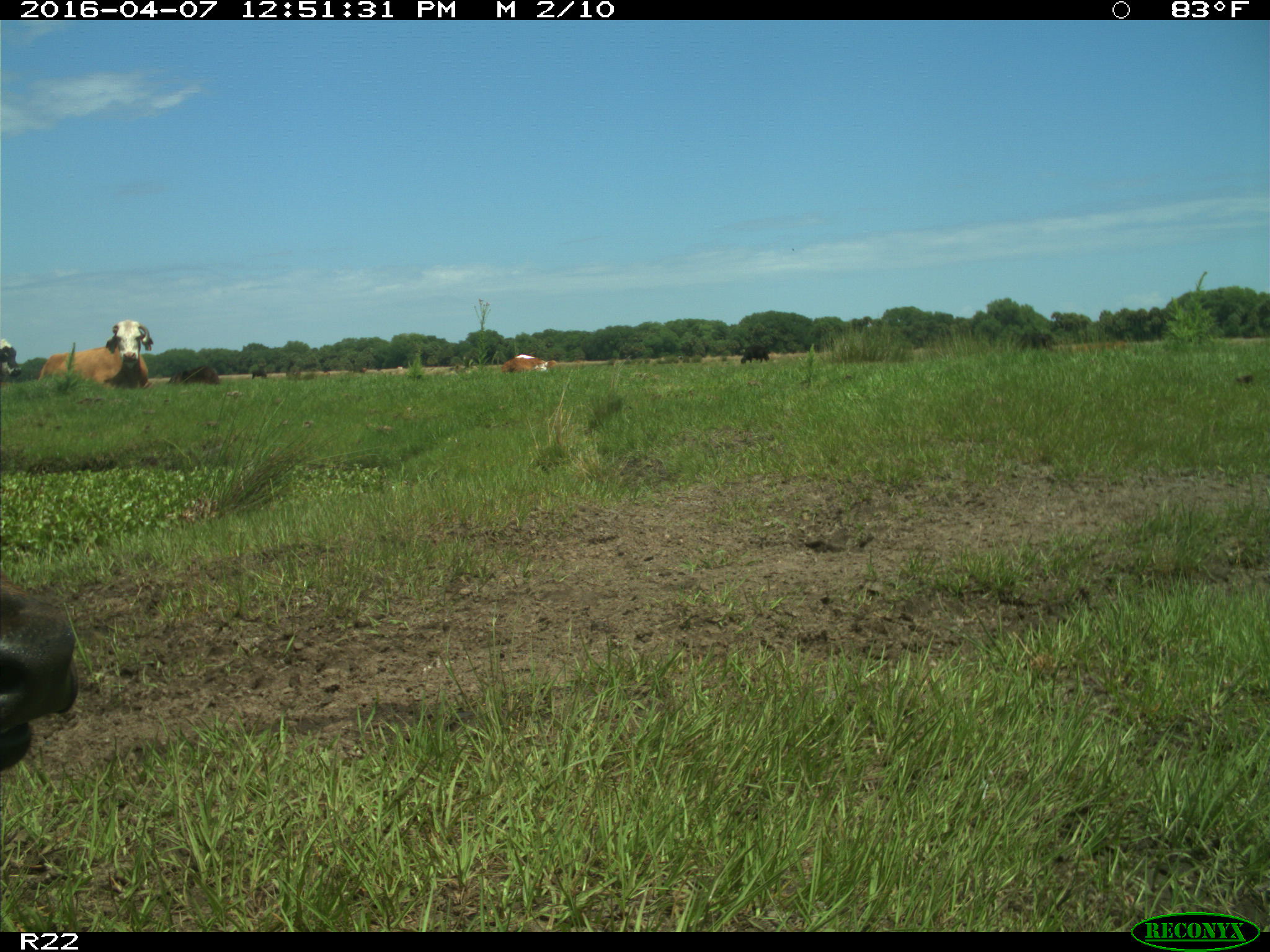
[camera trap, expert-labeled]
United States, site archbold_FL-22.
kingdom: Animalia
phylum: Chordata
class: Mammalia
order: Artiodactyla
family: Bovidae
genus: Bos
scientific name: Bos taurus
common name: domestic cow